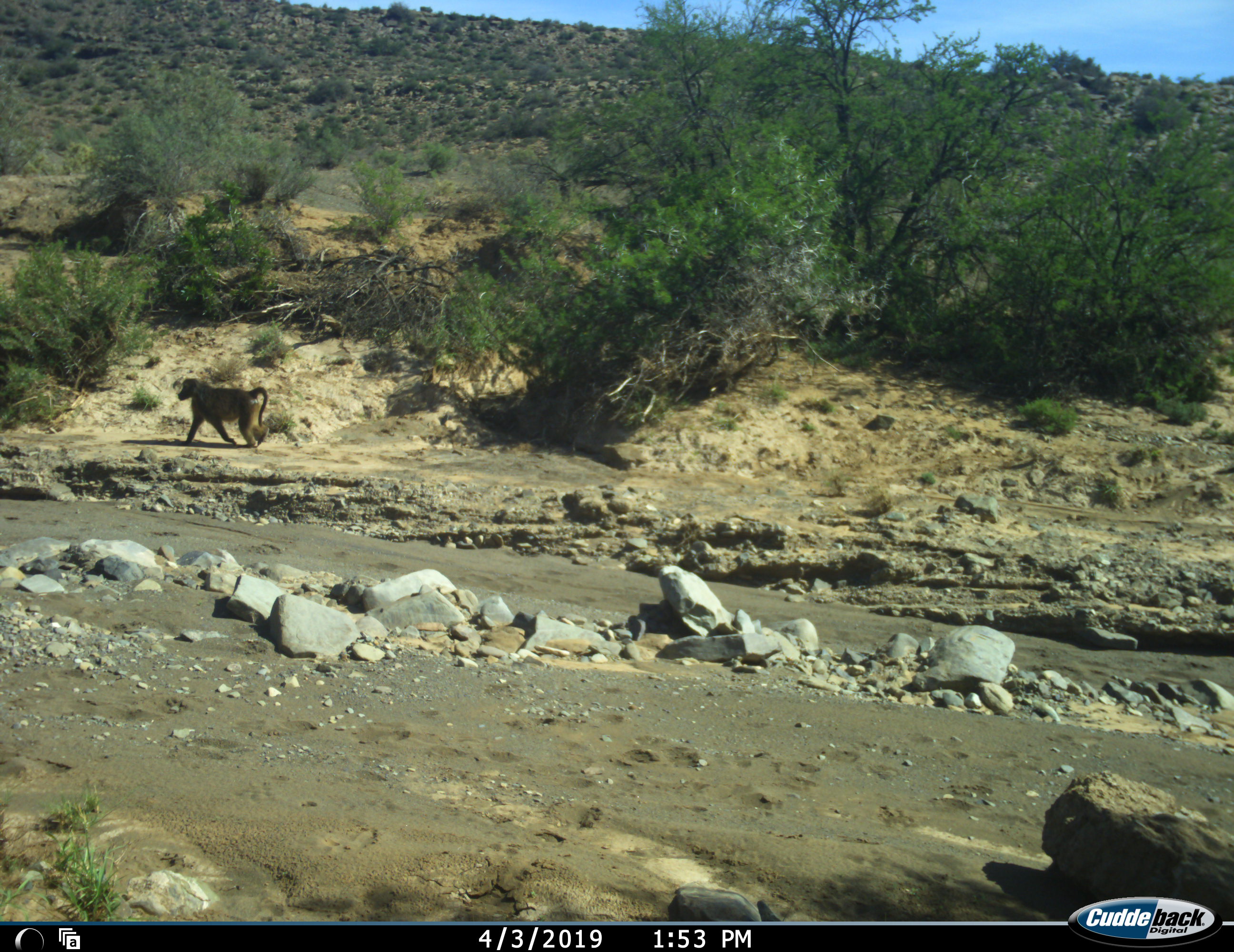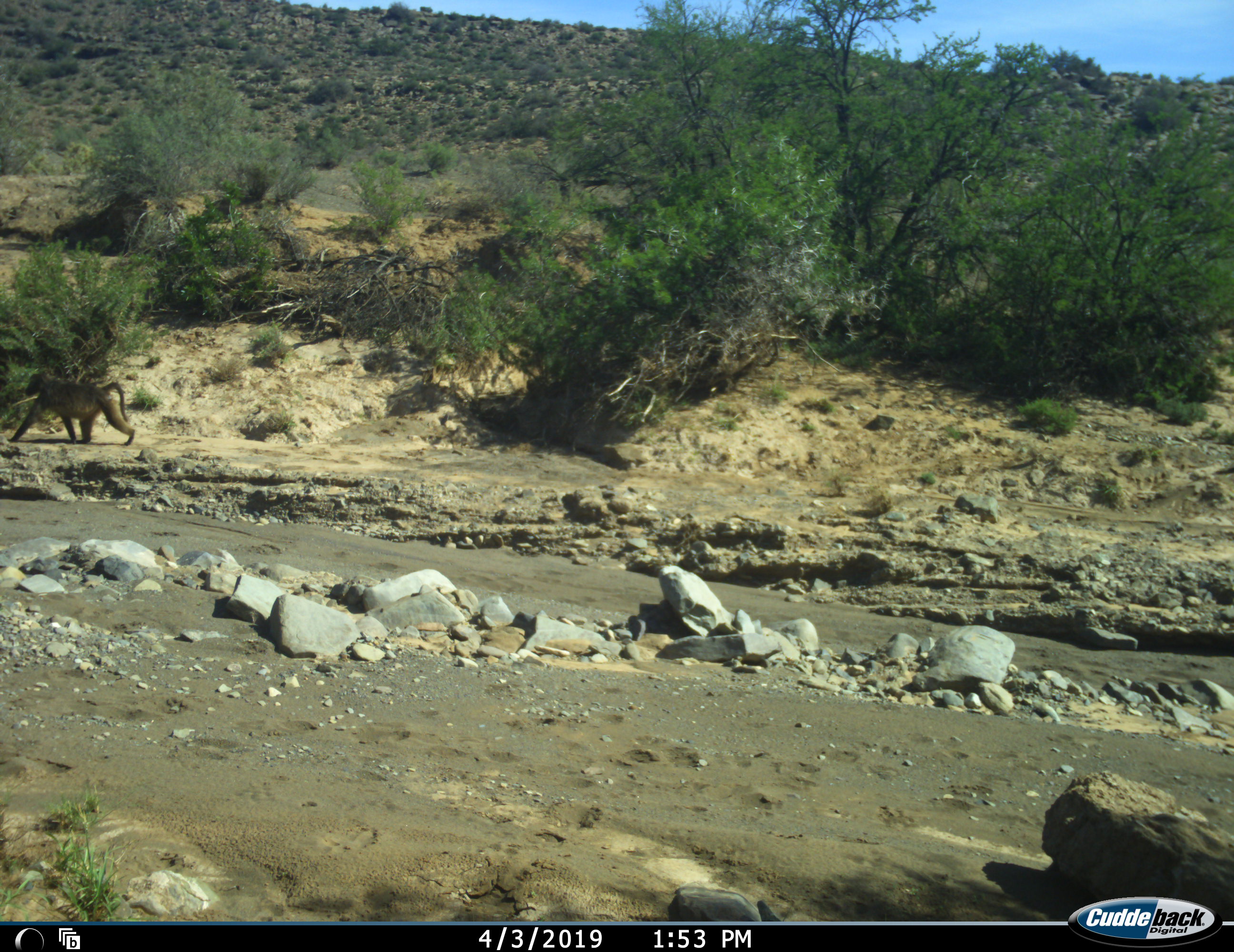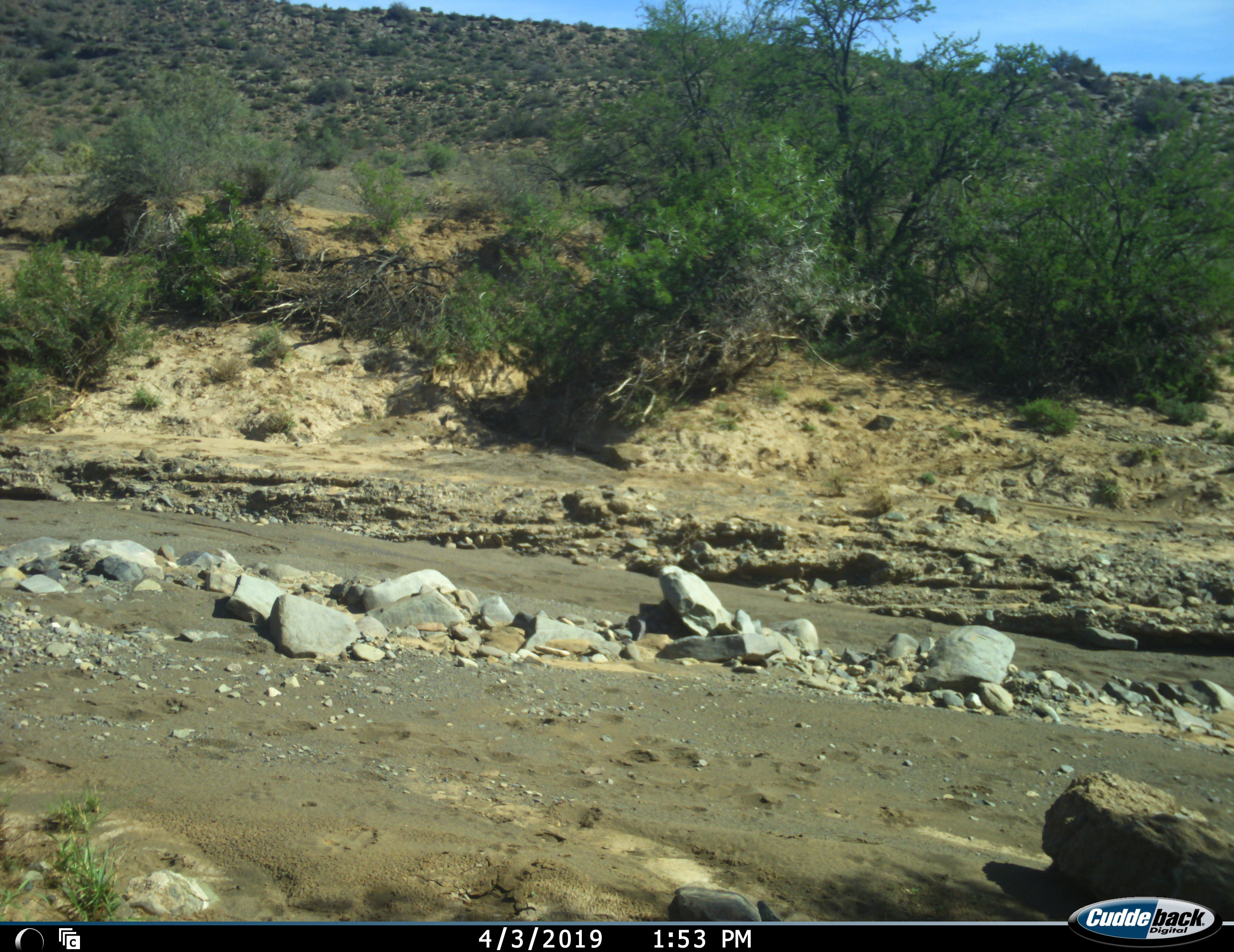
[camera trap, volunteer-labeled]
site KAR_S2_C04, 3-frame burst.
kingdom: Animalia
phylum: Chordata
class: Mammalia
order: Primates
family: Cercopithecidae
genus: Papio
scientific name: Papio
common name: baboon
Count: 1.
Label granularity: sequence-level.